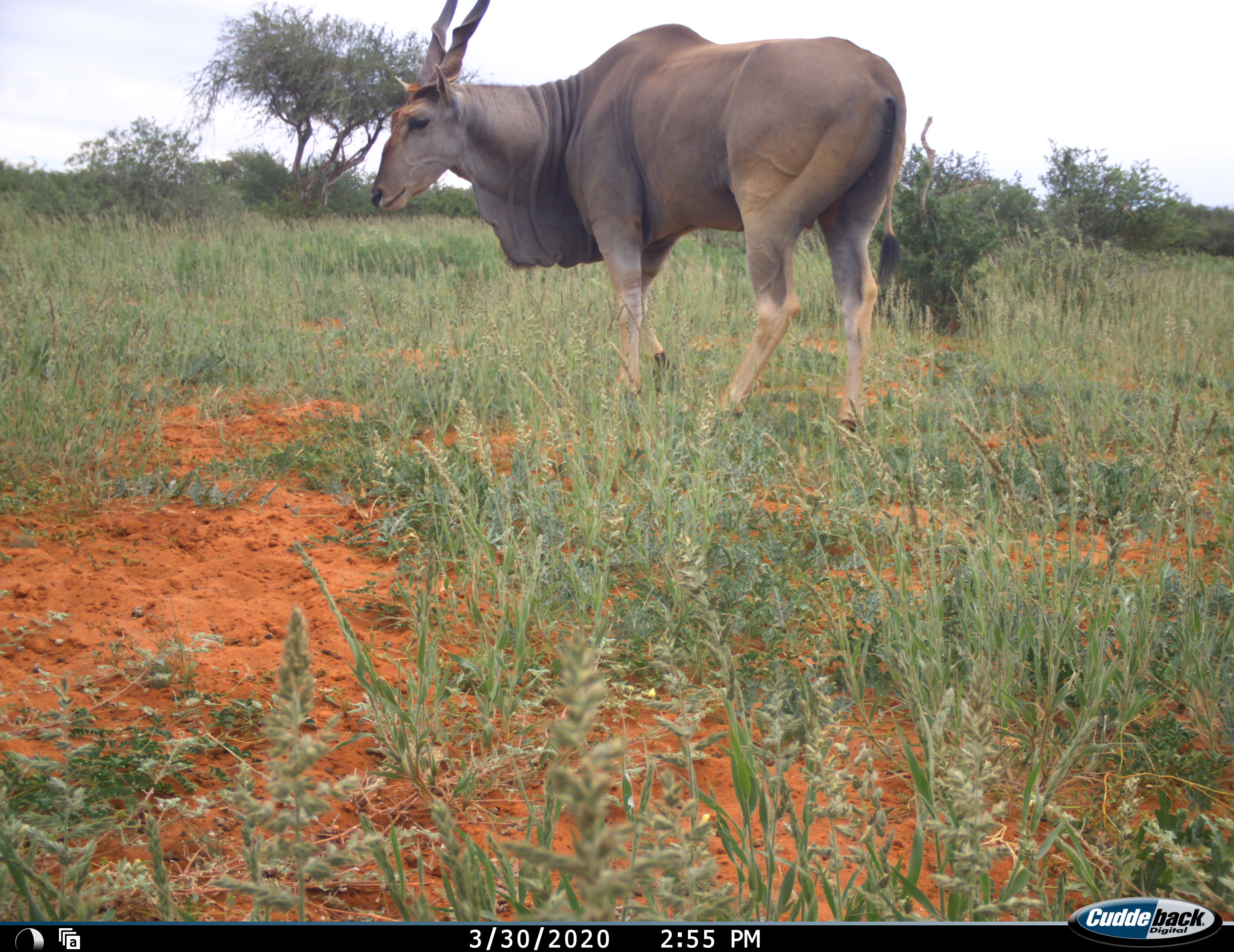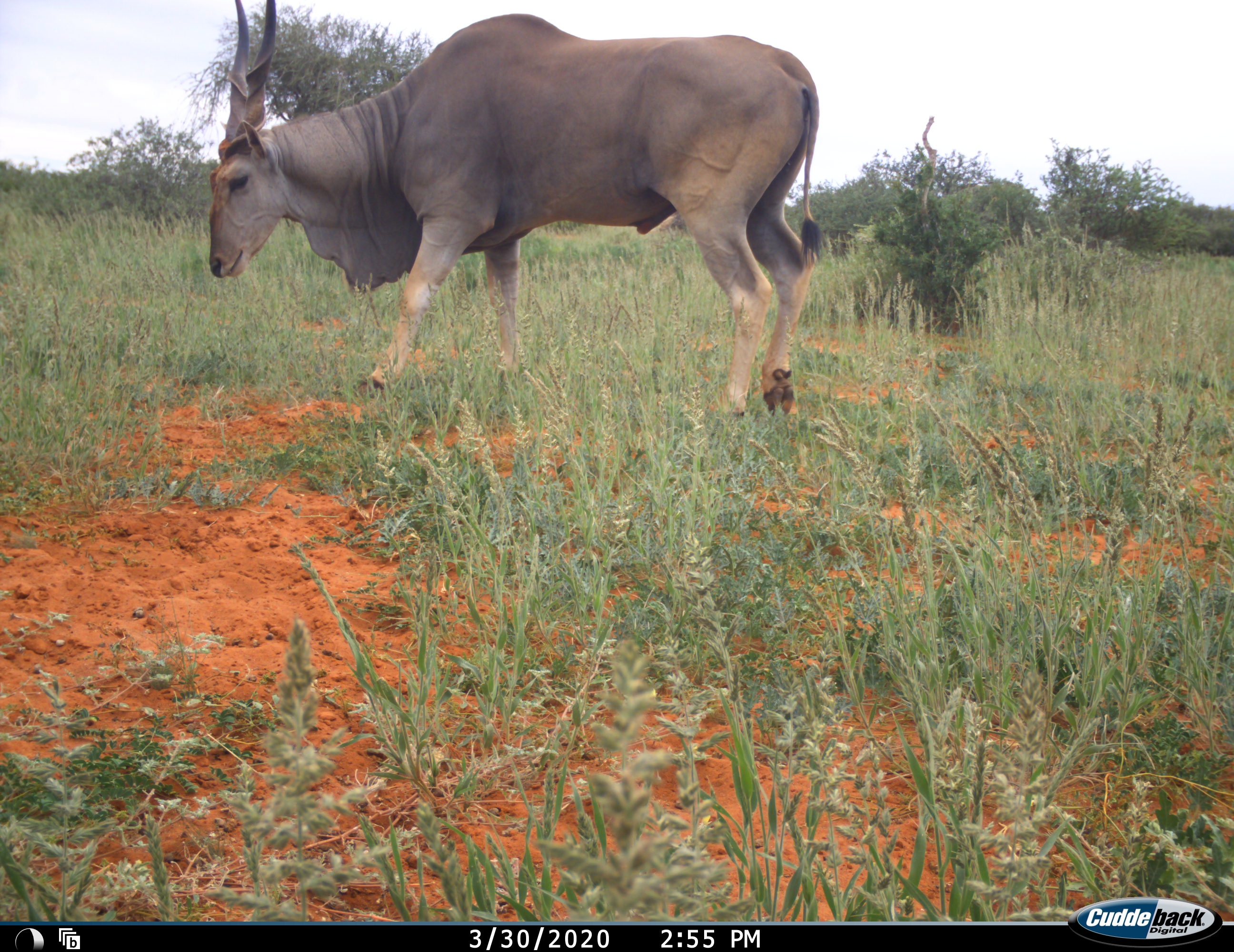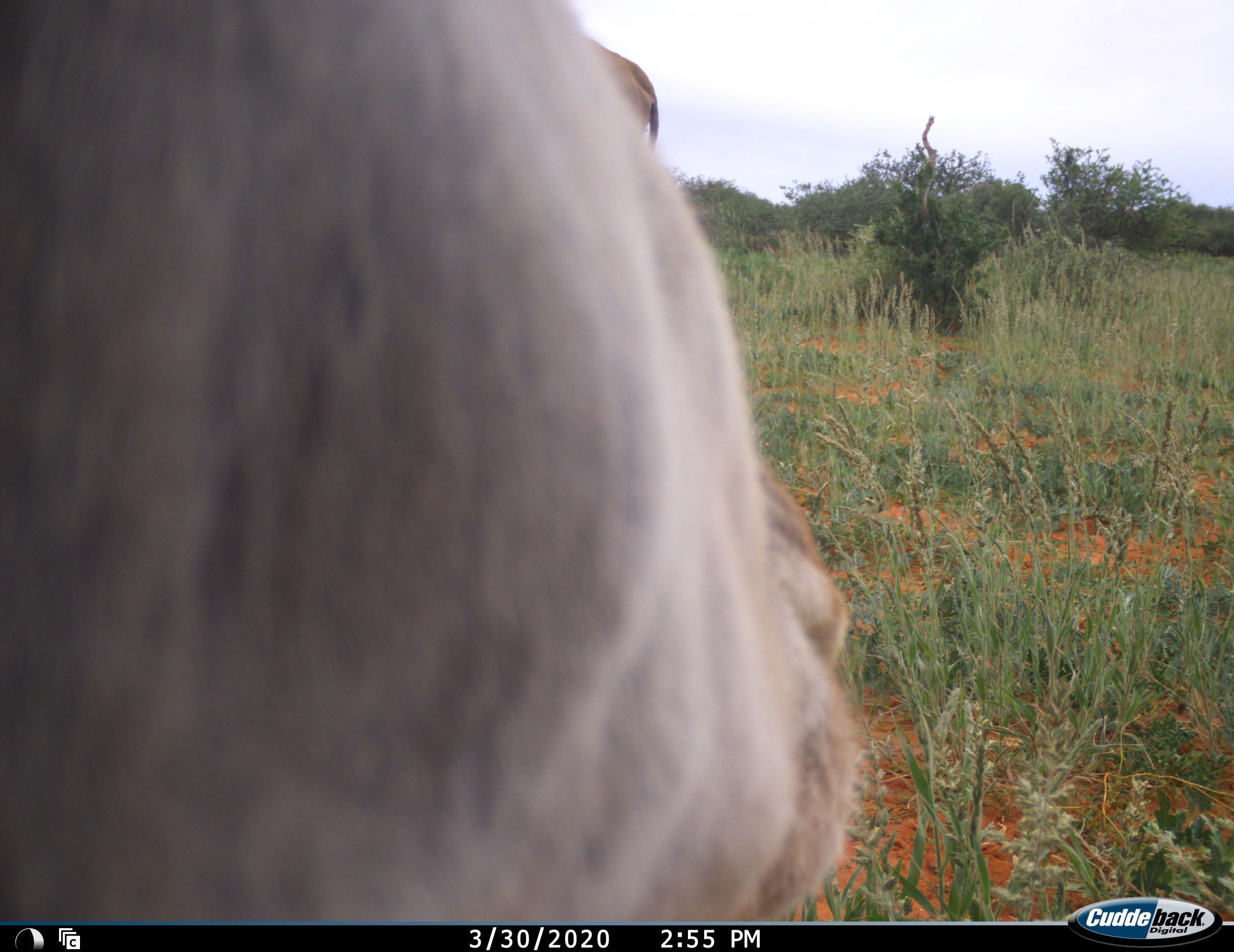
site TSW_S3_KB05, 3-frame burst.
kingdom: Animalia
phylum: Chordata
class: Mammalia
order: Artiodactyla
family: Bovidae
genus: Tragelaphus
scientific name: Tragelaphus oryx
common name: eland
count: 1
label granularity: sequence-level